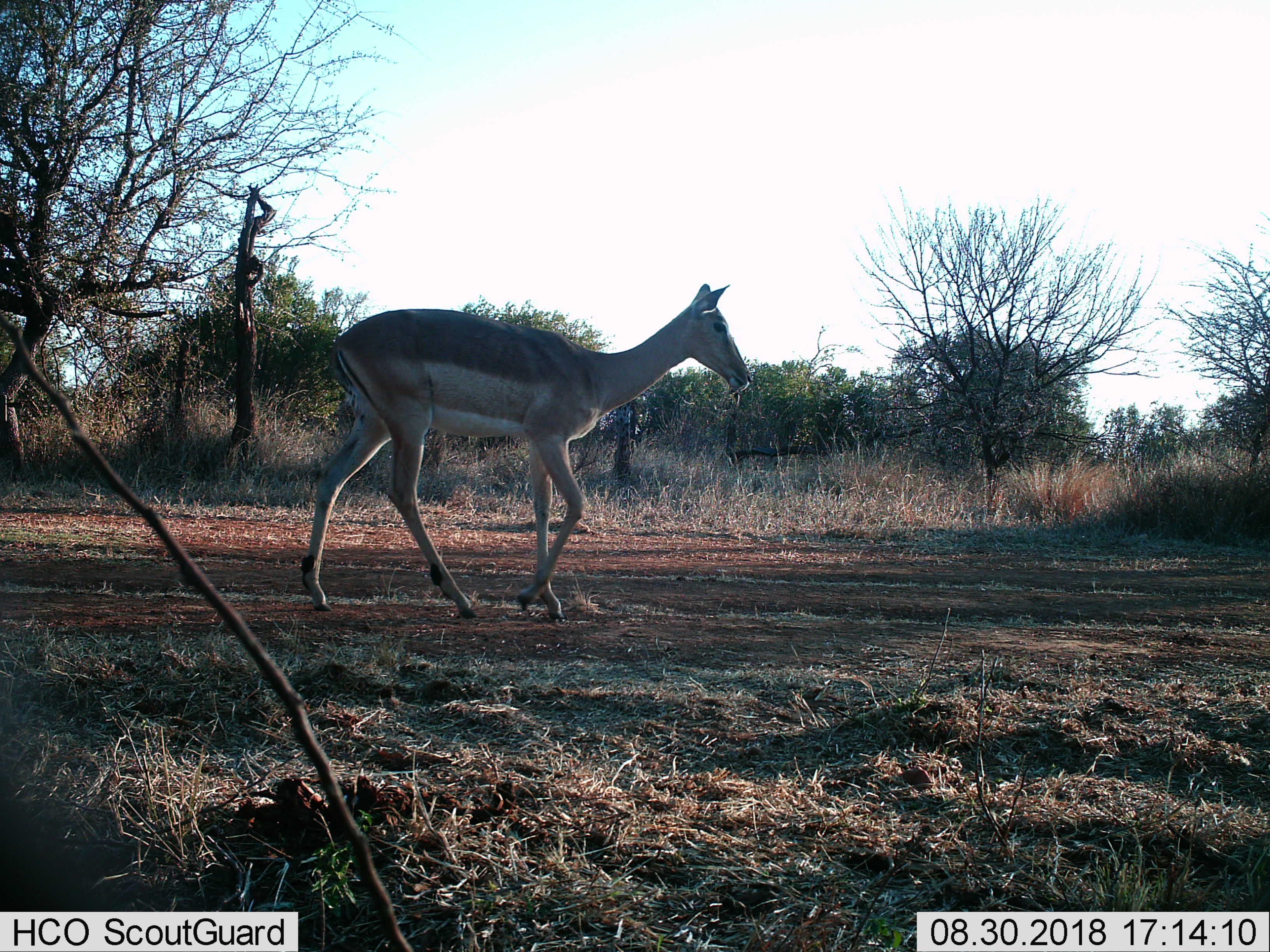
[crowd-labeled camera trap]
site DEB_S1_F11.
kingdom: Animalia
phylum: Chordata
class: Mammalia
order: Artiodactyla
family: Bovidae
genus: Aepyceros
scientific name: Aepyceros melampus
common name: impala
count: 1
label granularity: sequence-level